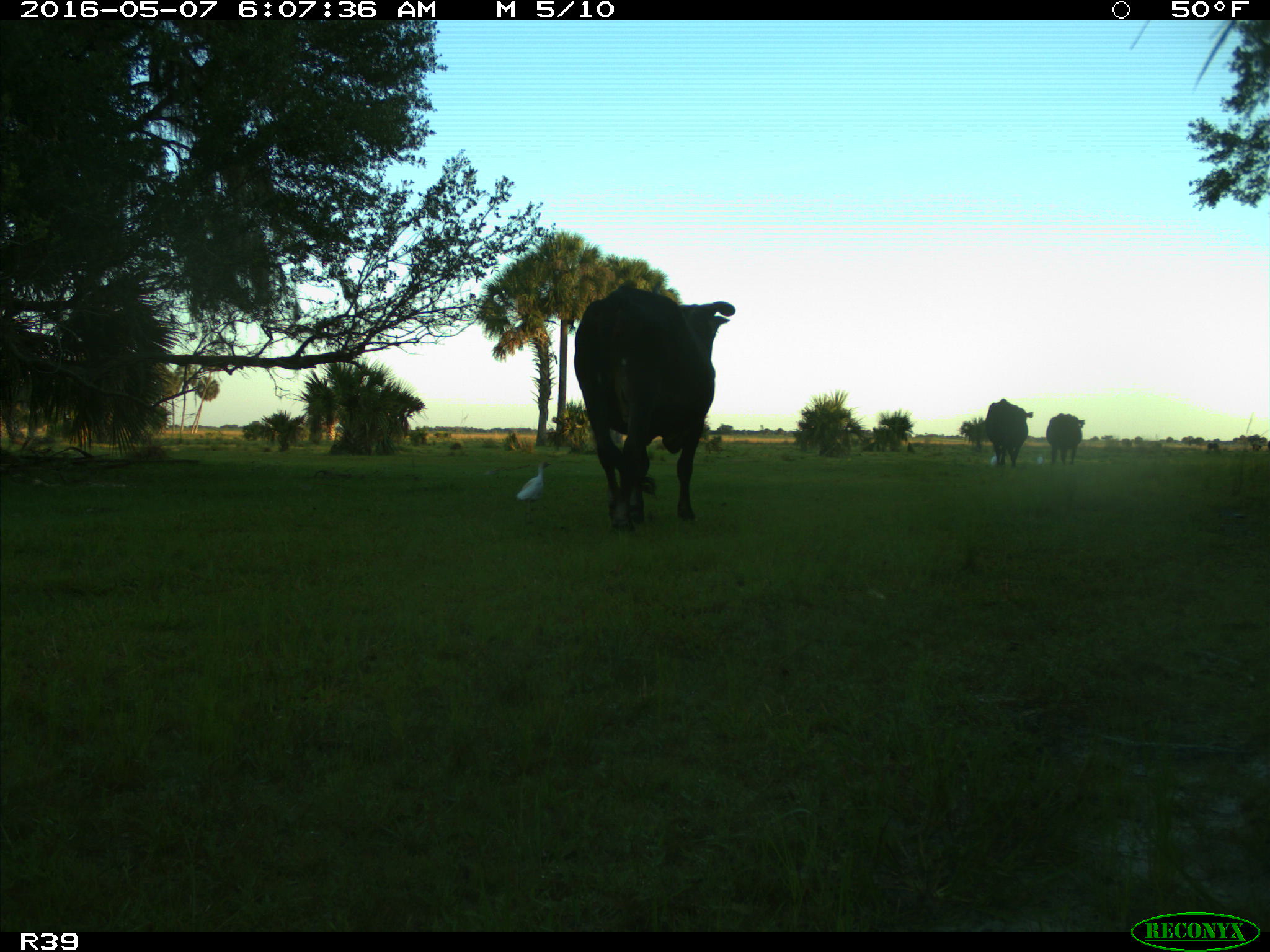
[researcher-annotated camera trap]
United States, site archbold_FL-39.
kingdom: Animalia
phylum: Chordata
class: Mammalia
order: Artiodactyla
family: Bovidae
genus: Bos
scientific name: Bos taurus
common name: domestic cow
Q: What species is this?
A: Bos taurus (domestic cow).